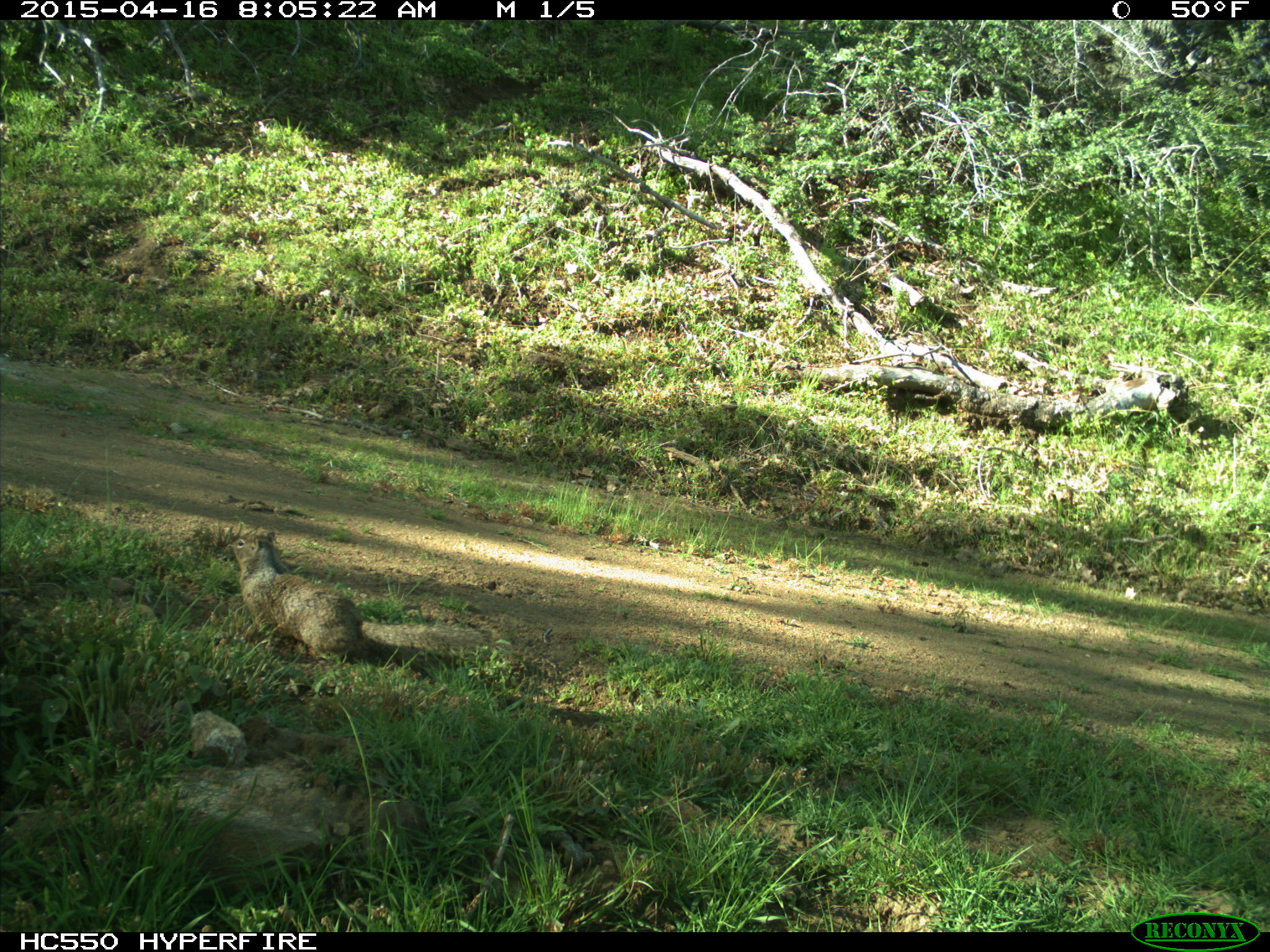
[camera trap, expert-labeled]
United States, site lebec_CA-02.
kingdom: Animalia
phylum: Chordata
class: Mammalia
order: Rodentia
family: Sciuridae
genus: Otospermophilus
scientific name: Otospermophilus beecheyi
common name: california ground squirrel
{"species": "Otospermophilus beecheyi (california ground squirrel)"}